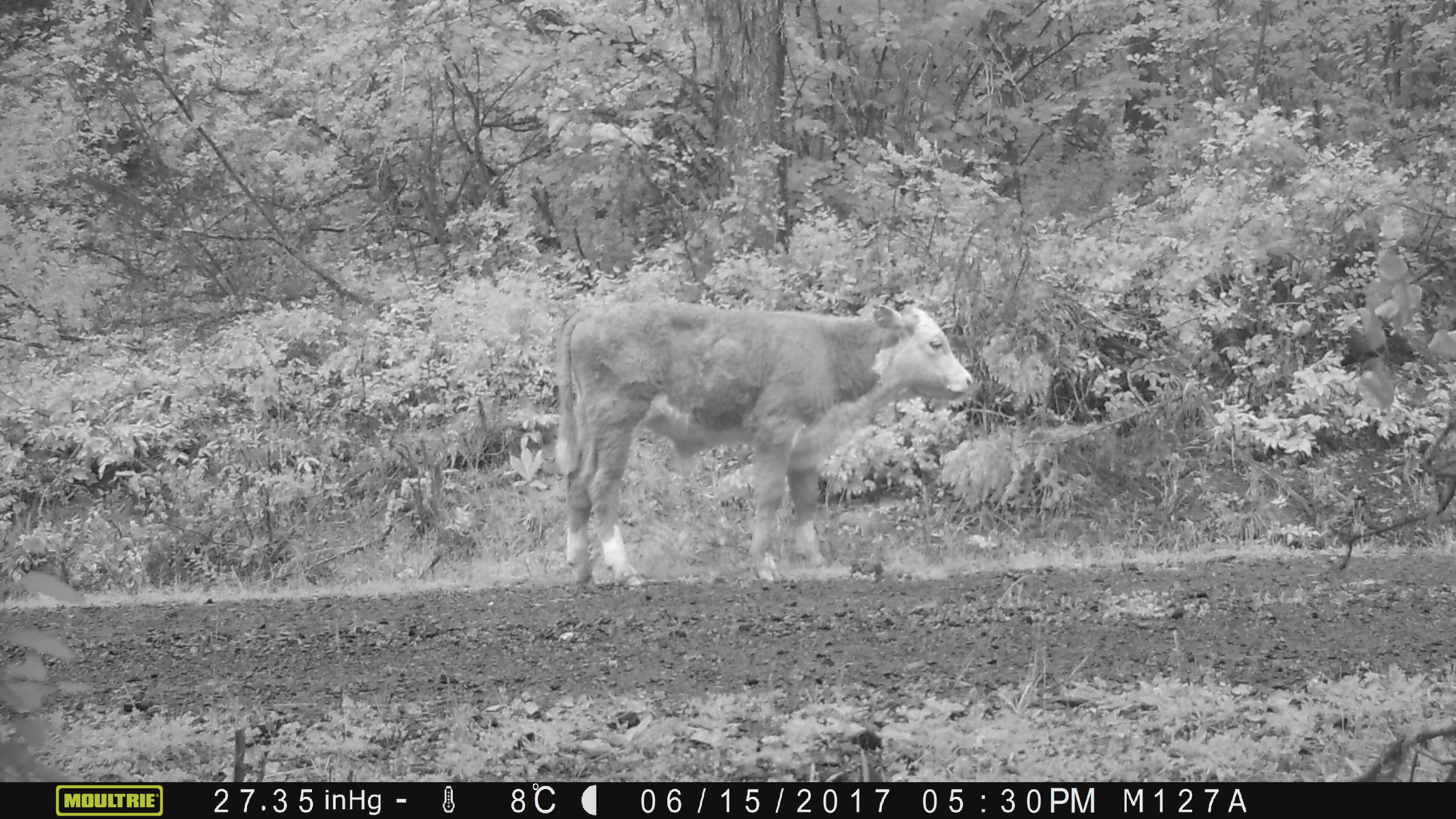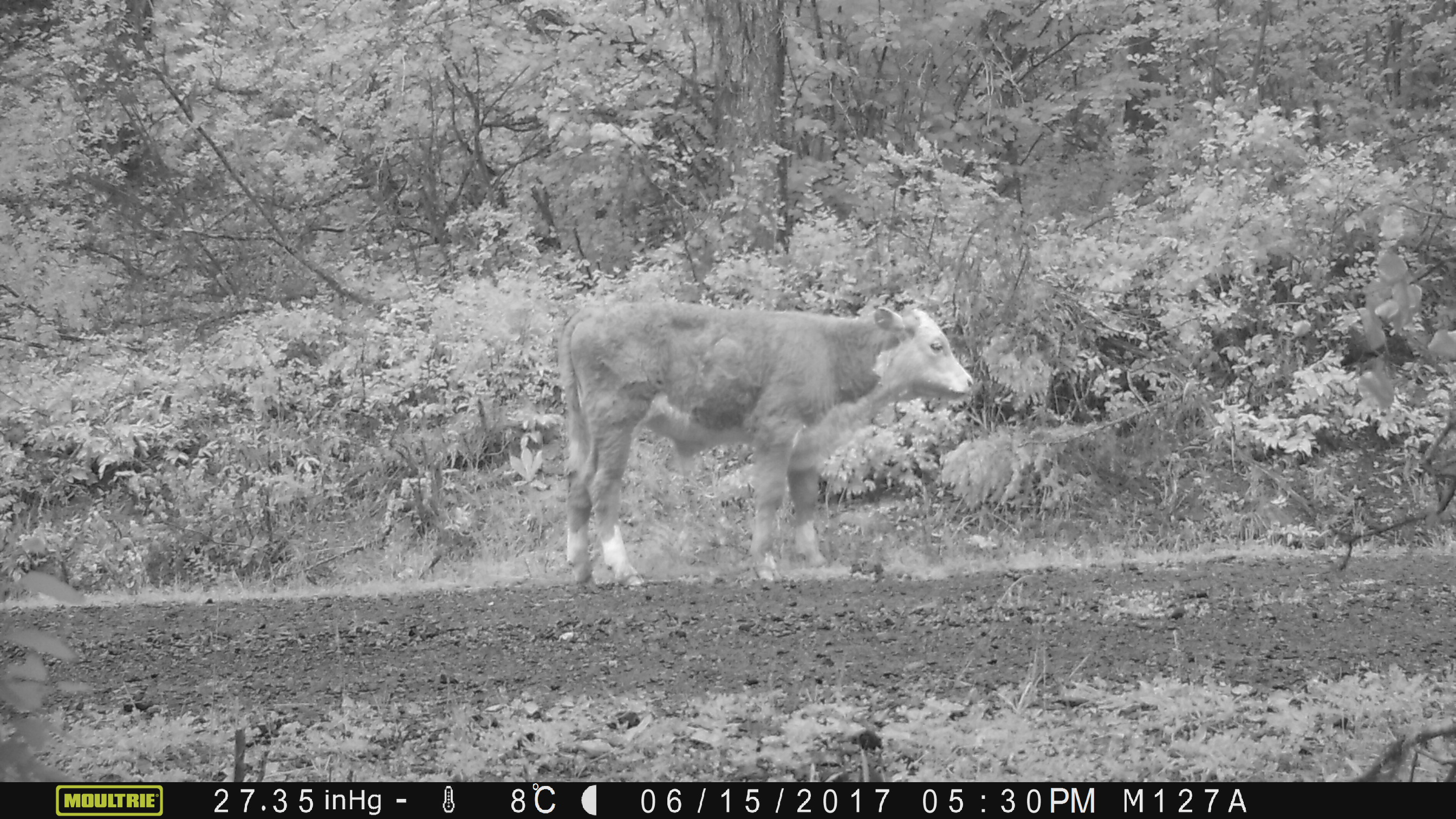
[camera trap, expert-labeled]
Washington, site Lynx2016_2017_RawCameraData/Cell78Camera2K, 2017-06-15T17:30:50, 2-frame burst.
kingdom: Animalia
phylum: Chordata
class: Mammalia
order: Artiodactyla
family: Bovidae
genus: Bos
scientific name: Bos taurus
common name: domestic cattle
Domestic cattle (Bos taurus). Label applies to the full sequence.